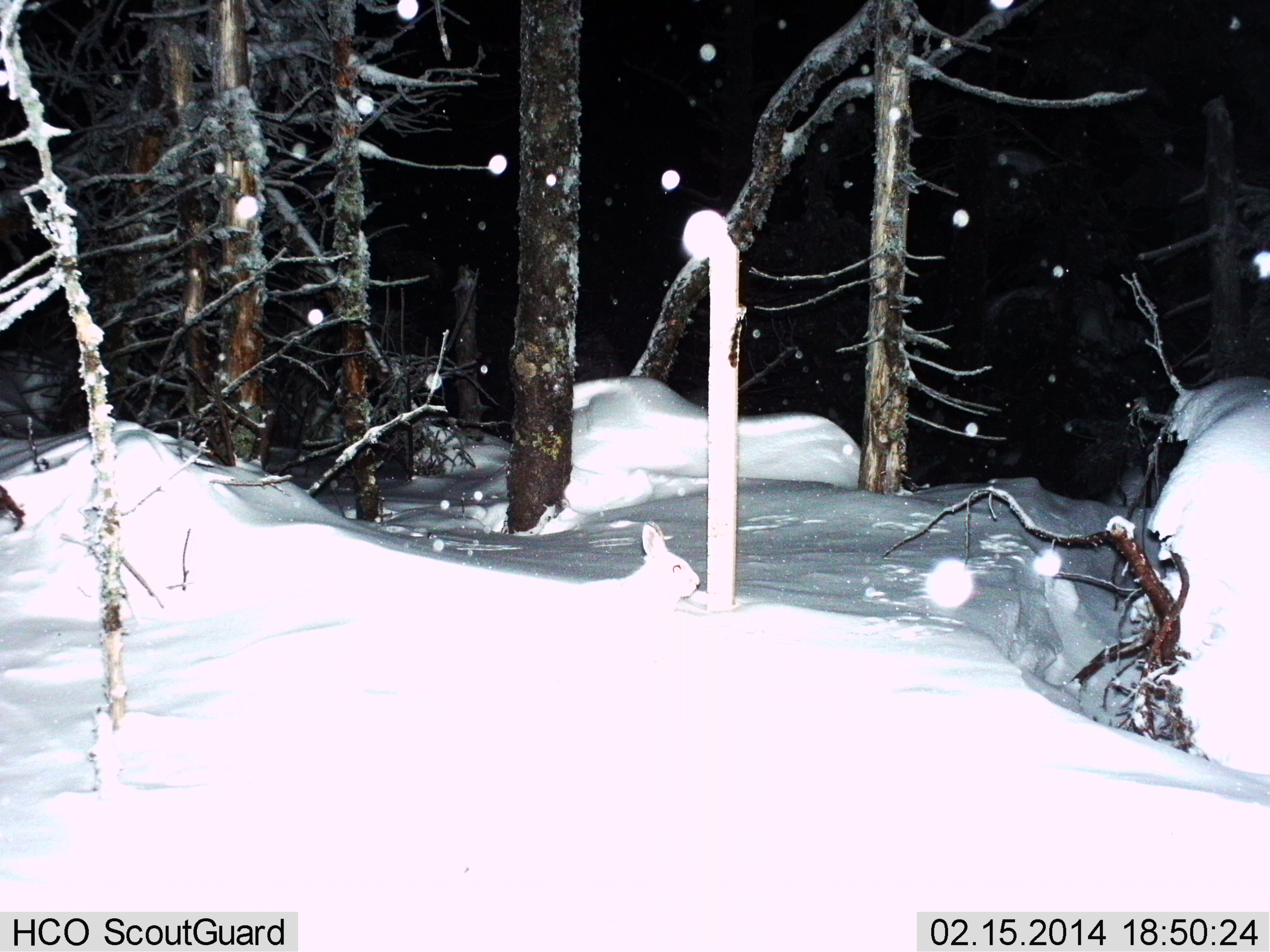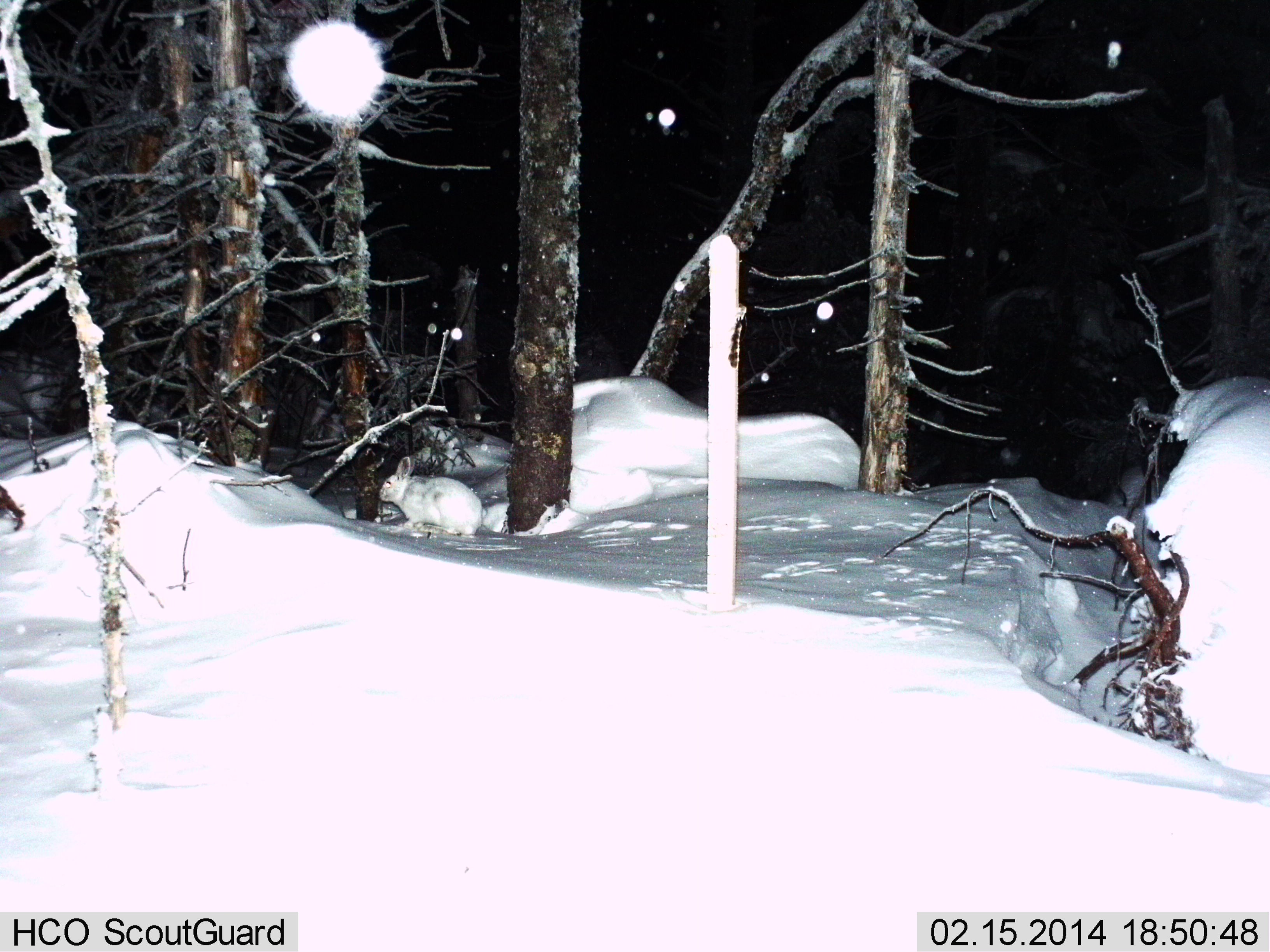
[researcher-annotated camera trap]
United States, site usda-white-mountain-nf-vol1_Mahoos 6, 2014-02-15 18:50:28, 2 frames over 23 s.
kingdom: Animalia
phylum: Chordata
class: Mammalia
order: Lagomorpha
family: Leporidae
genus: Lepus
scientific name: Lepus americanus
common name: snowshoe hare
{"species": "snowshoe hare (Lepus americanus)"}